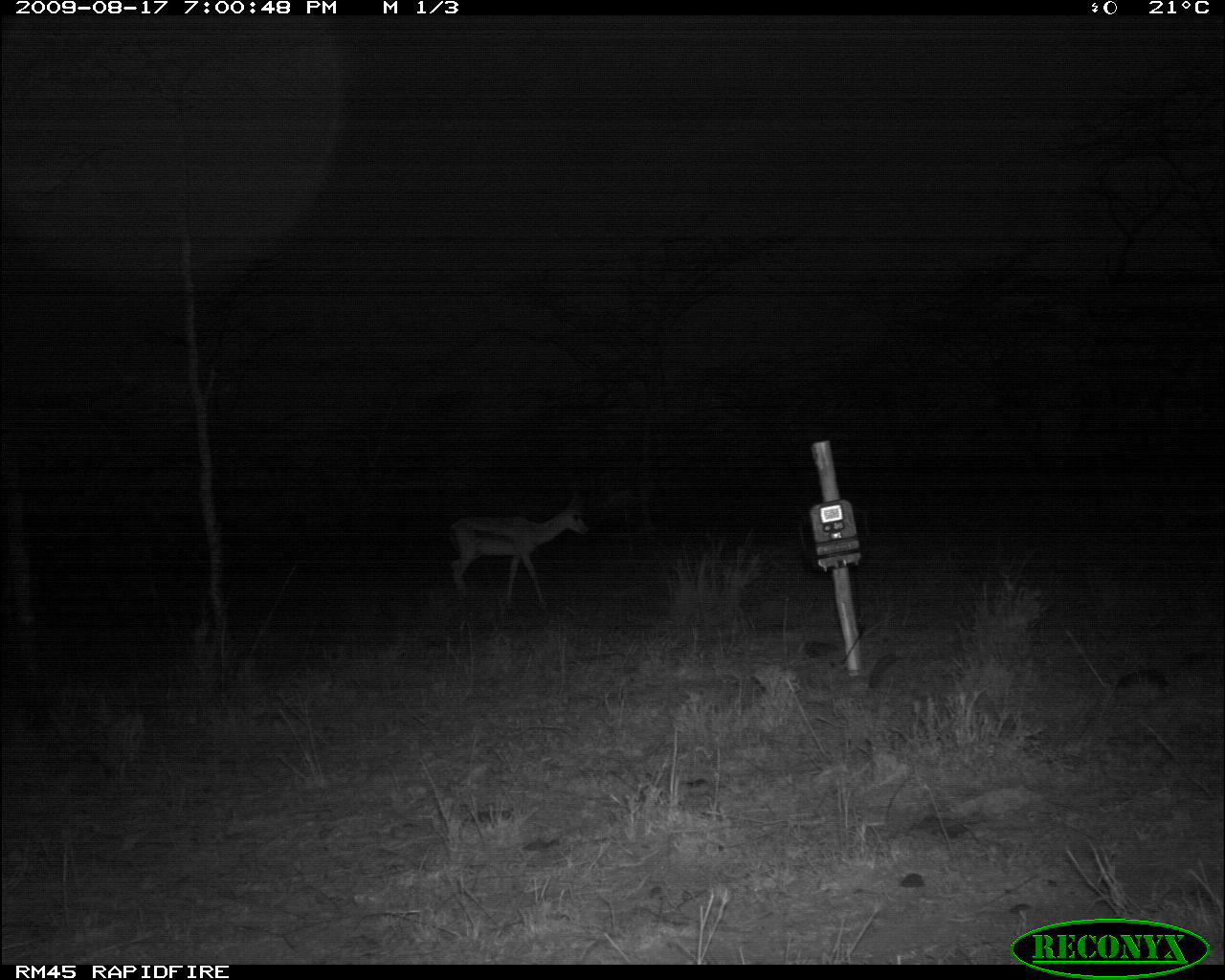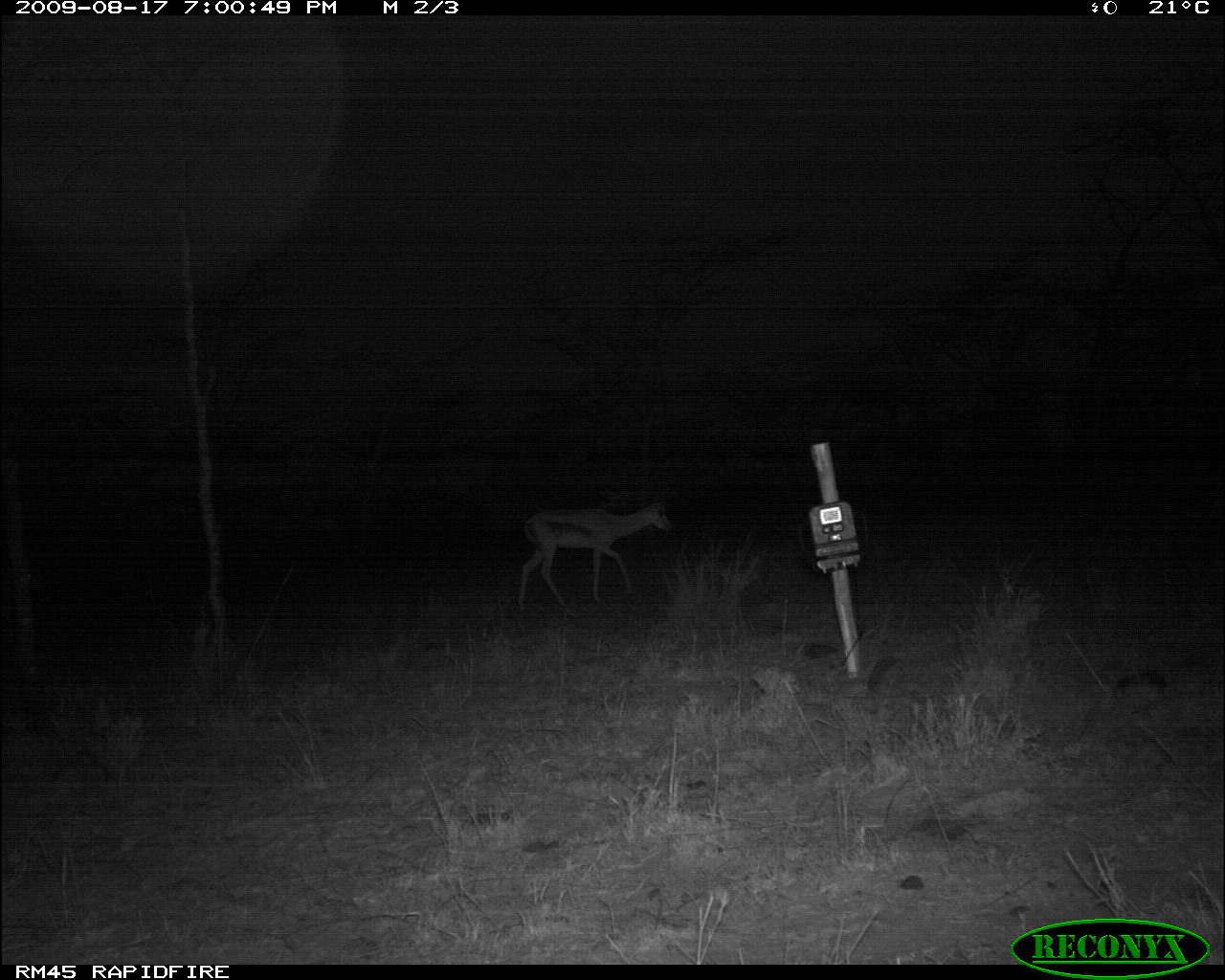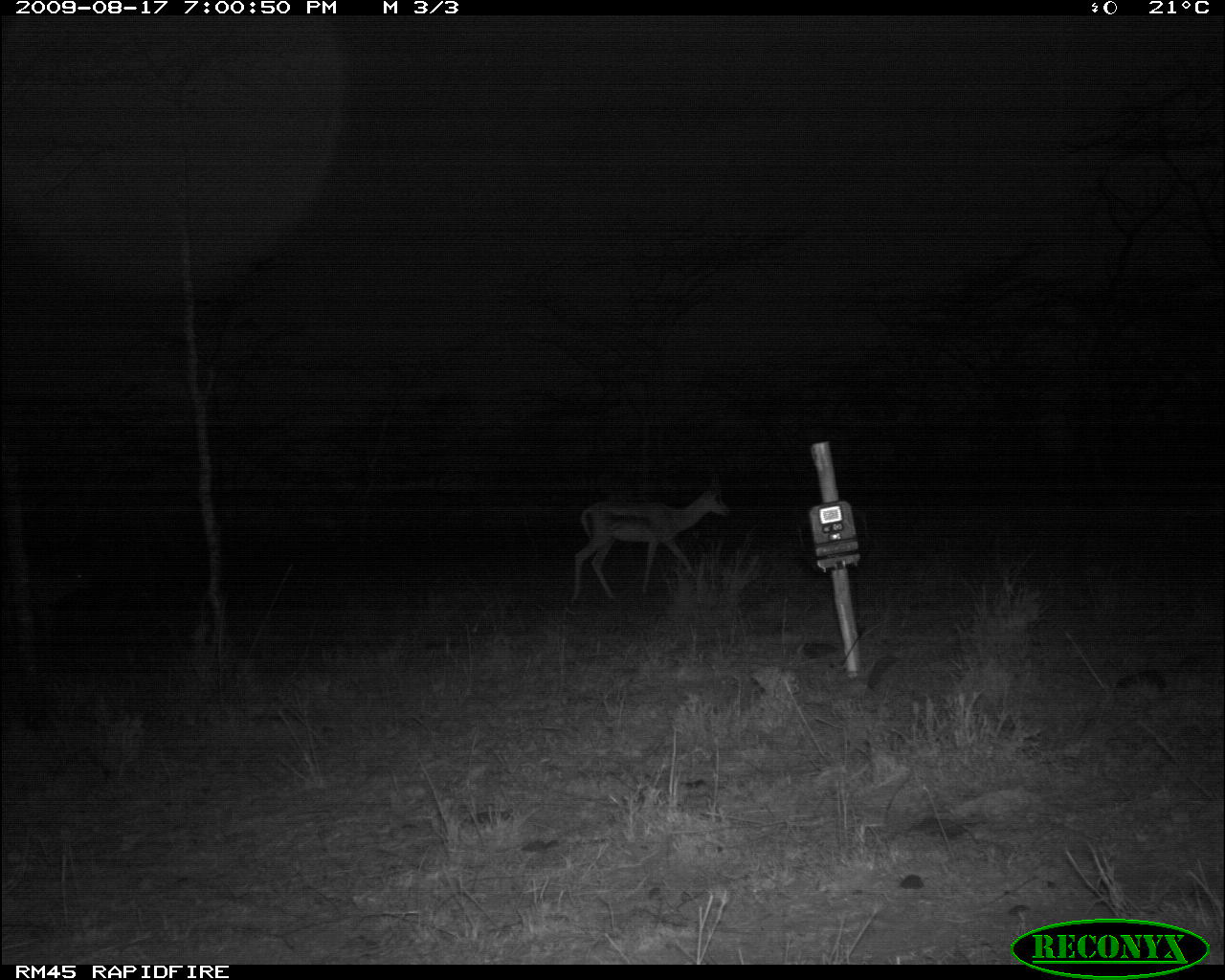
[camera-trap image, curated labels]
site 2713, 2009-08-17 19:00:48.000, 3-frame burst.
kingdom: Animalia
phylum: Chordata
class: Mammalia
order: Artiodactyla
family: Bovidae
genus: Nanger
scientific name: Nanger granti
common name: grant's gazelle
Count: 1.